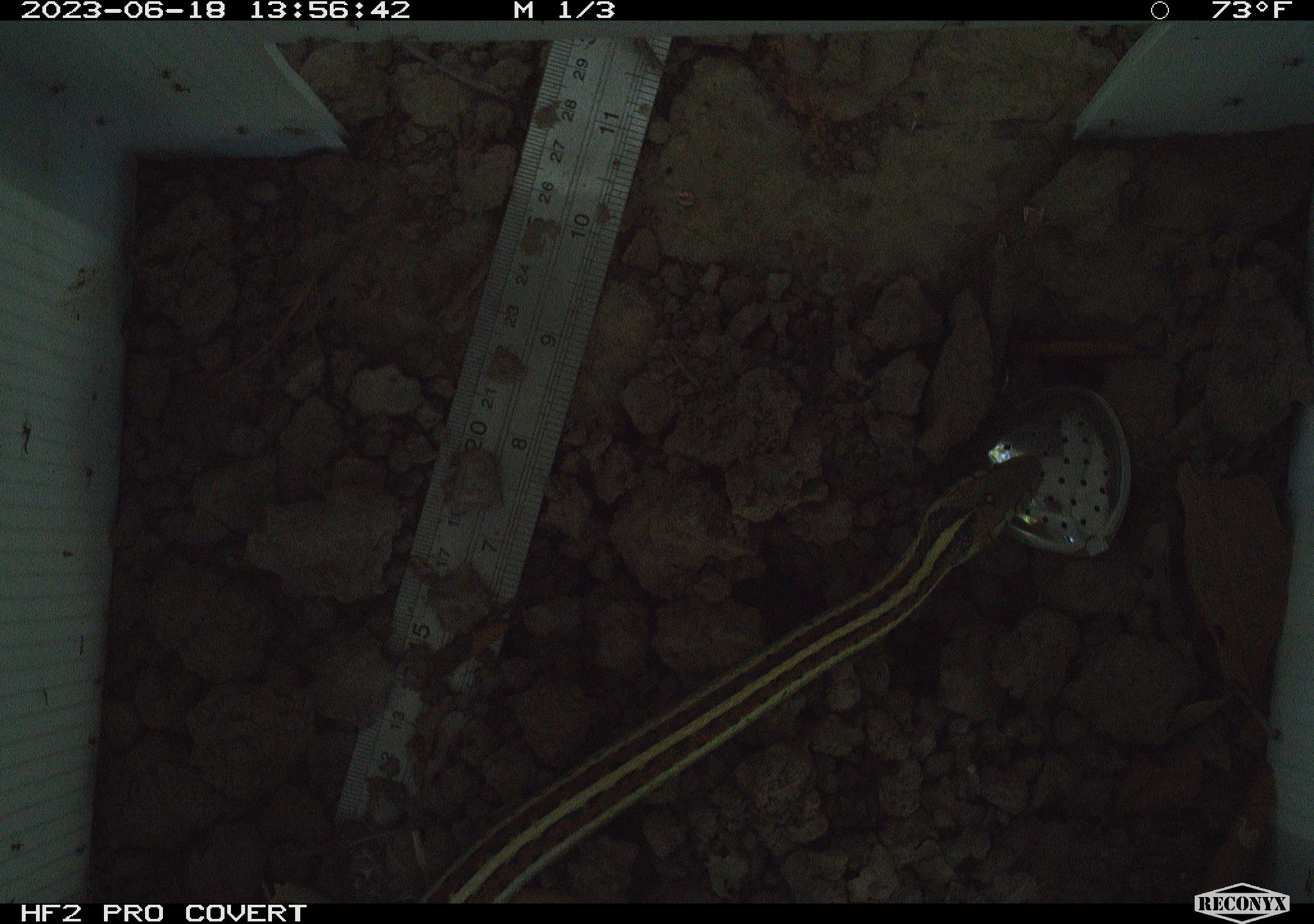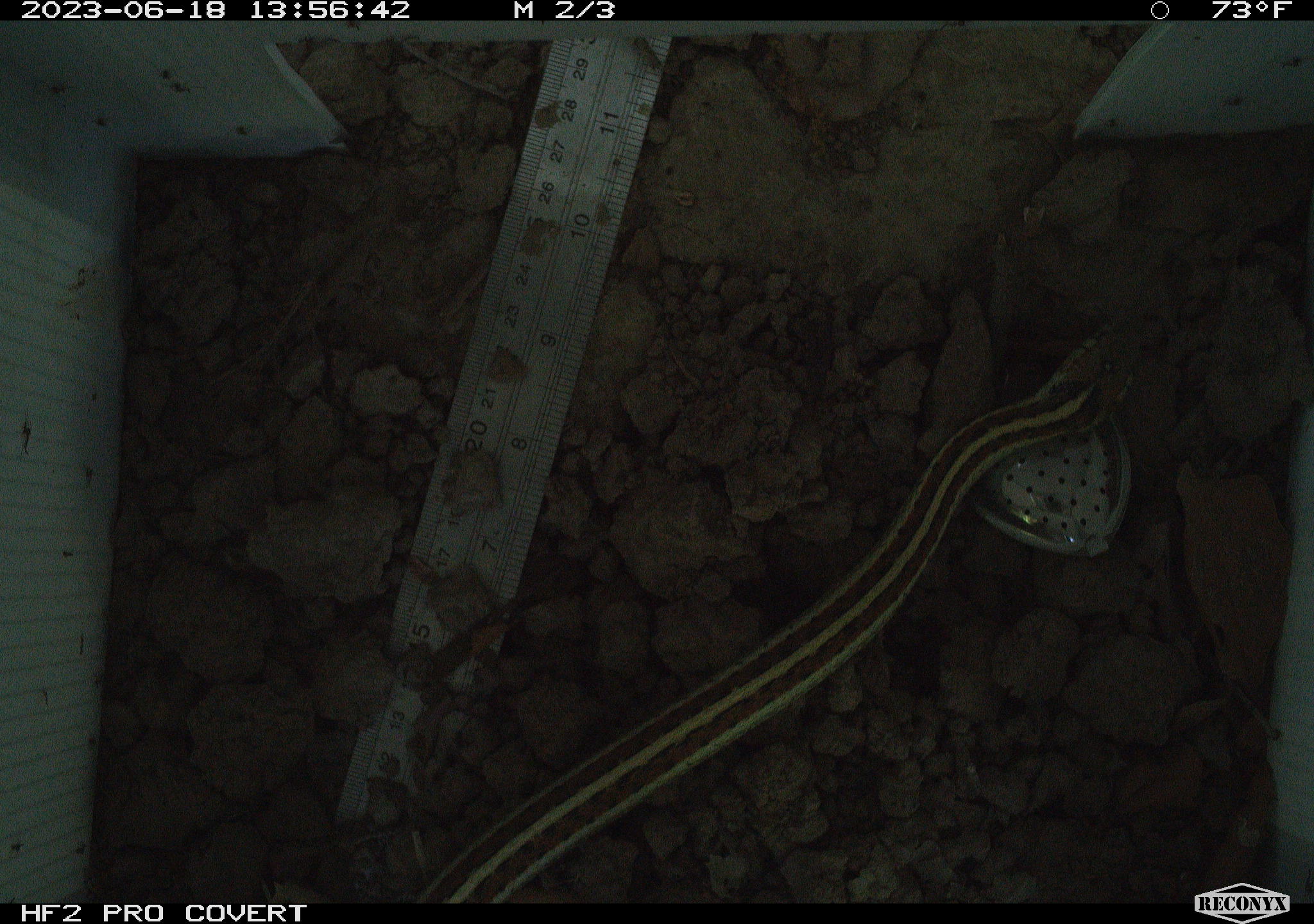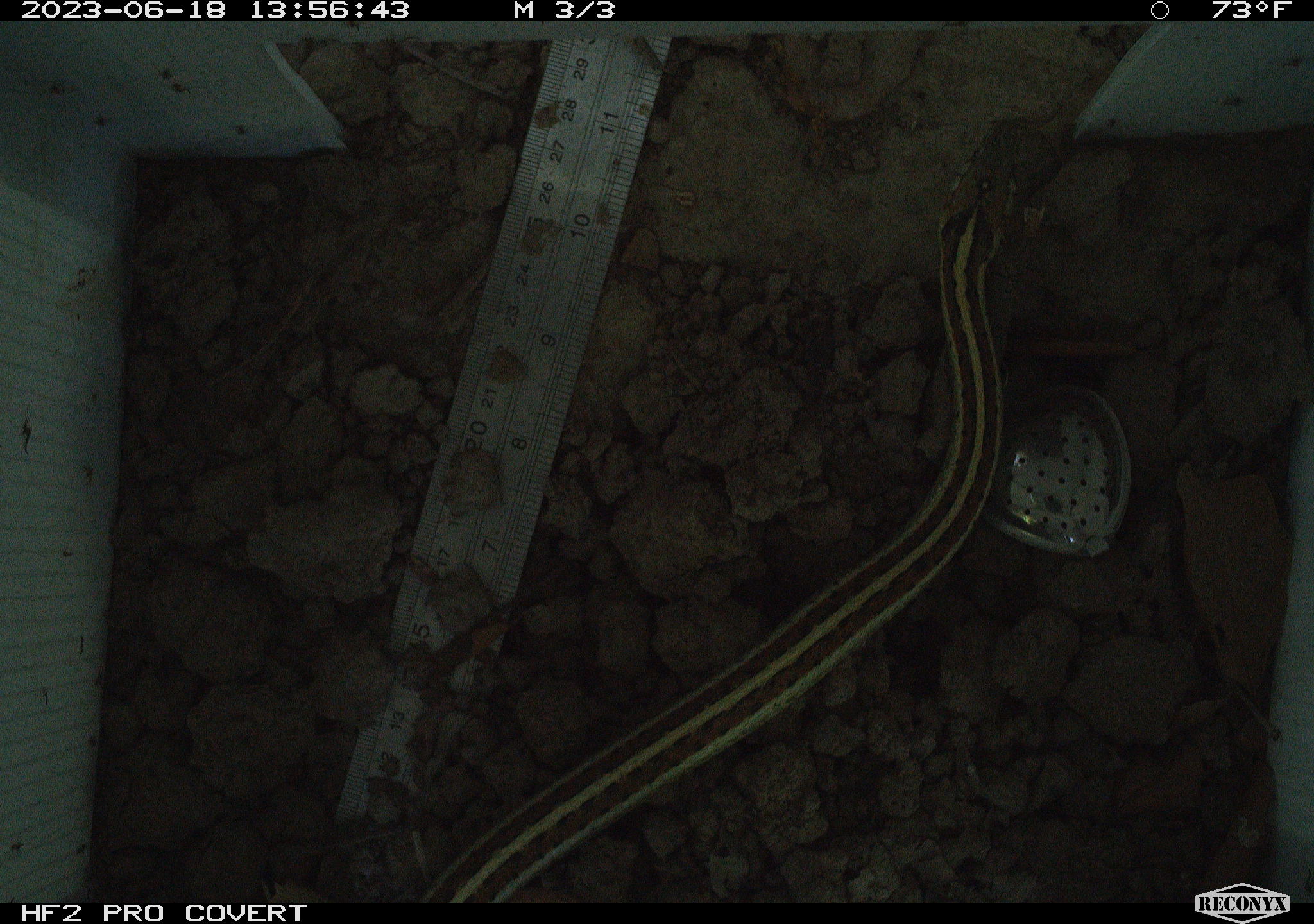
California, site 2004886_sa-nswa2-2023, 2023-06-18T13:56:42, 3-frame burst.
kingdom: Animalia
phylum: Chordata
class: Reptilia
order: Squamata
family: Colubridae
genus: Thamnophis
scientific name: Thamnophis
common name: american gartersnakes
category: thamnophis species